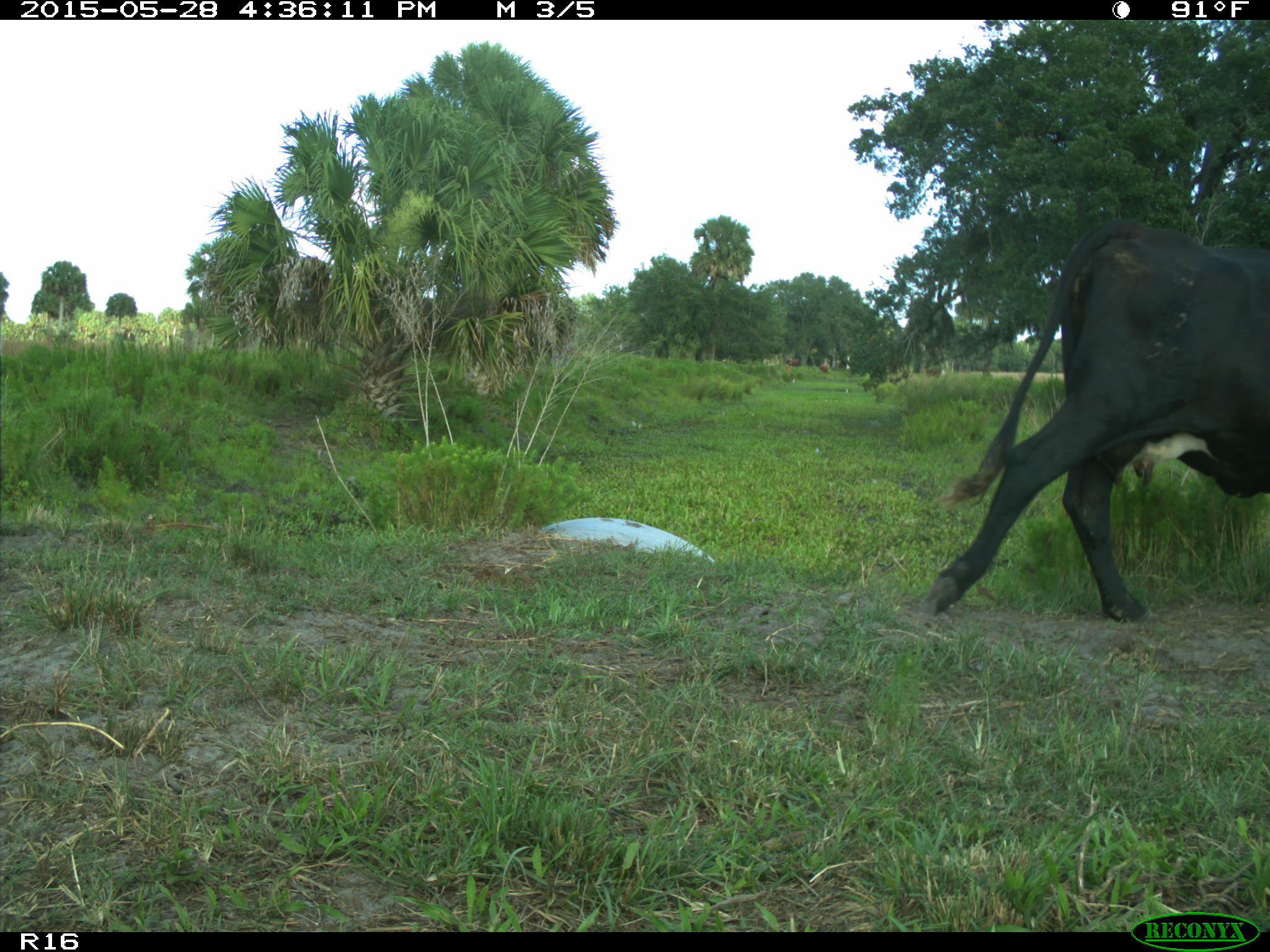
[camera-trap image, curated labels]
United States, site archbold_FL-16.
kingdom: Animalia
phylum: Chordata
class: Mammalia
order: Artiodactyla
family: Bovidae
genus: Bos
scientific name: Bos taurus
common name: domestic cow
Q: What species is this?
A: Bos taurus (domestic cow).